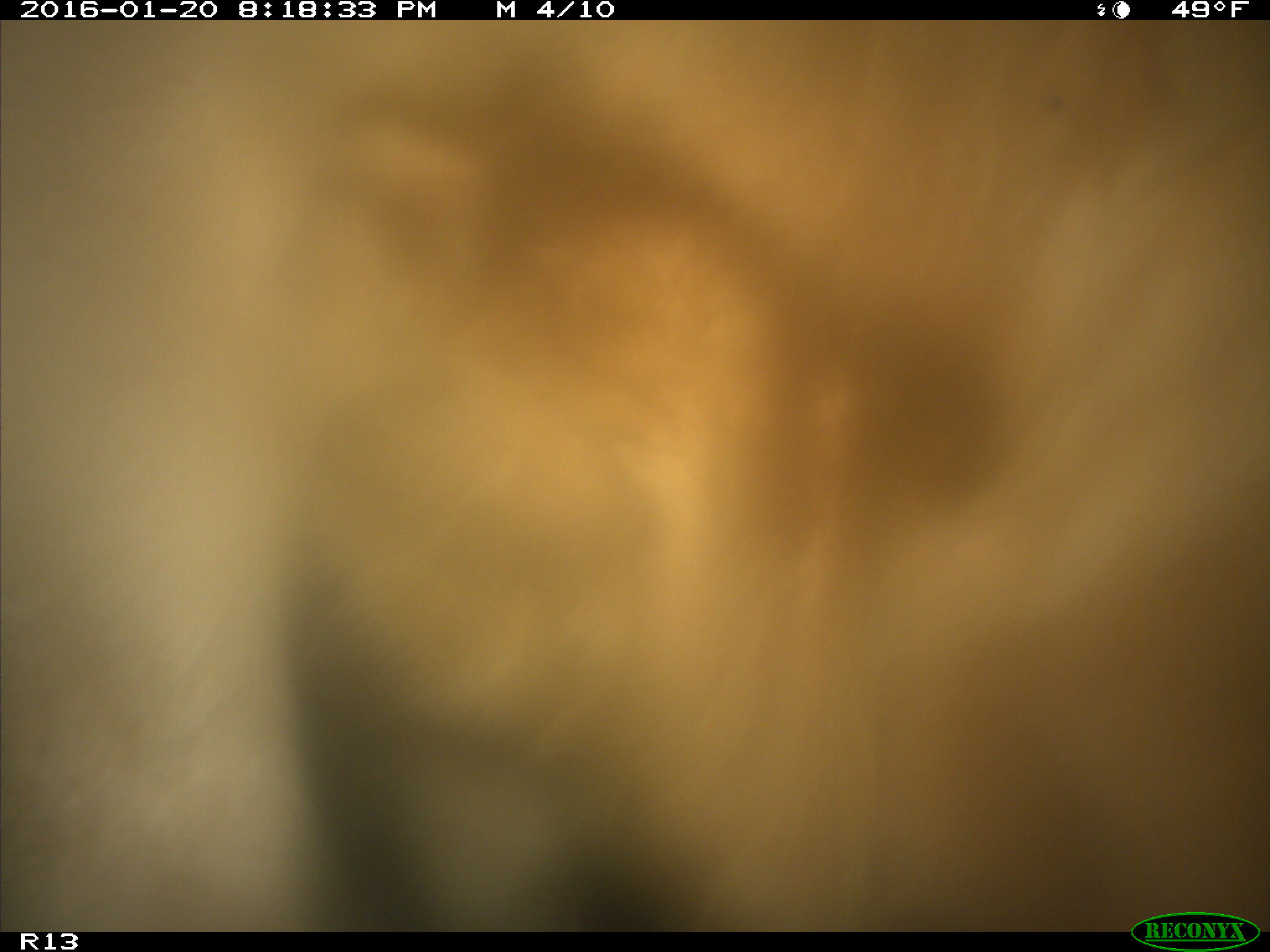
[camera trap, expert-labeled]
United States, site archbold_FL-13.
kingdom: Animalia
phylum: Chordata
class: Mammalia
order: Artiodactyla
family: Bovidae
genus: Bos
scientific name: Bos taurus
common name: domestic cow